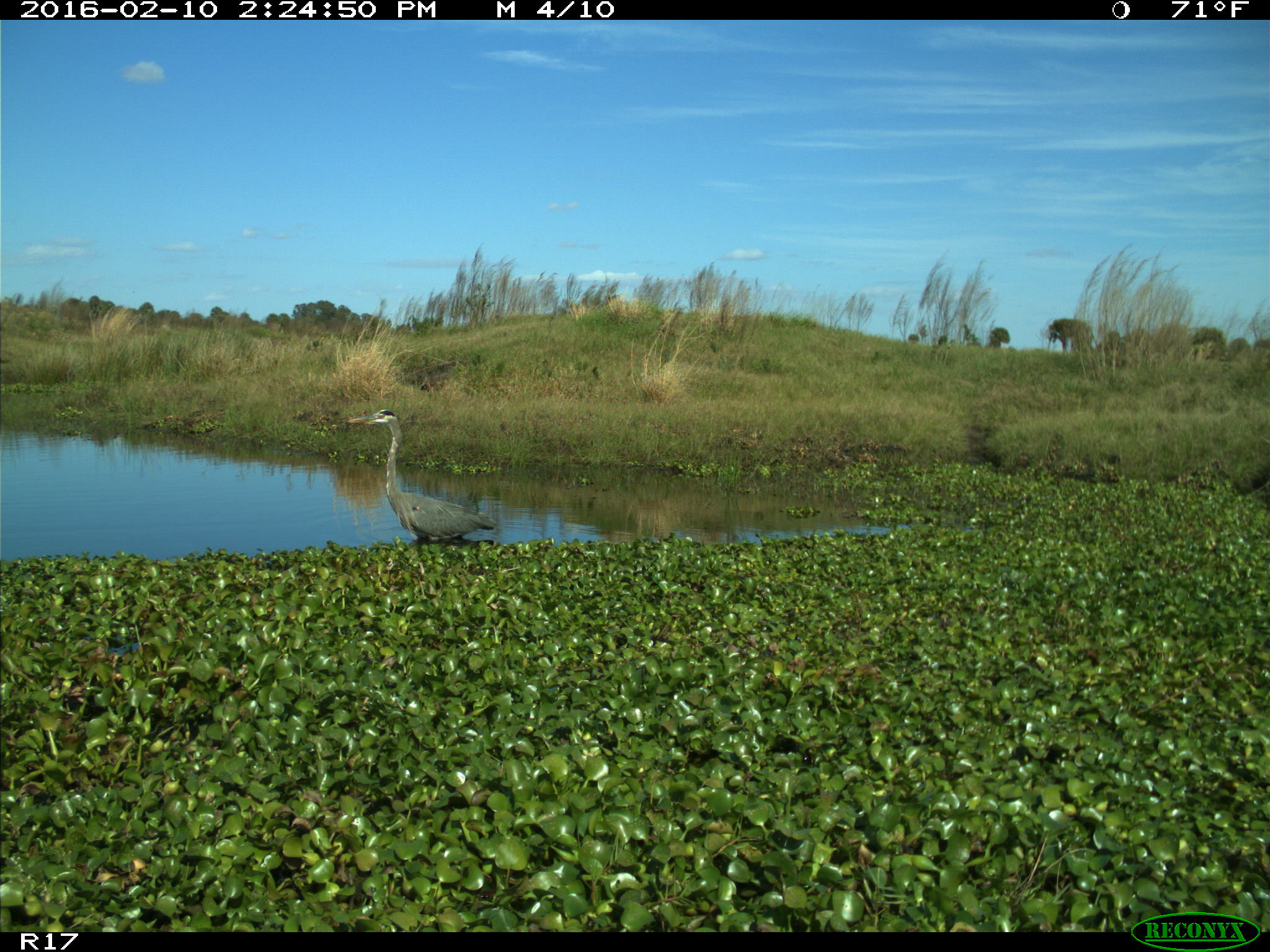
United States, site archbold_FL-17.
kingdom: Animalia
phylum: Chordata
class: Aves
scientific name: Aves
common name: birds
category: unidentified bird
Unidentified bird (birds) (Aves).